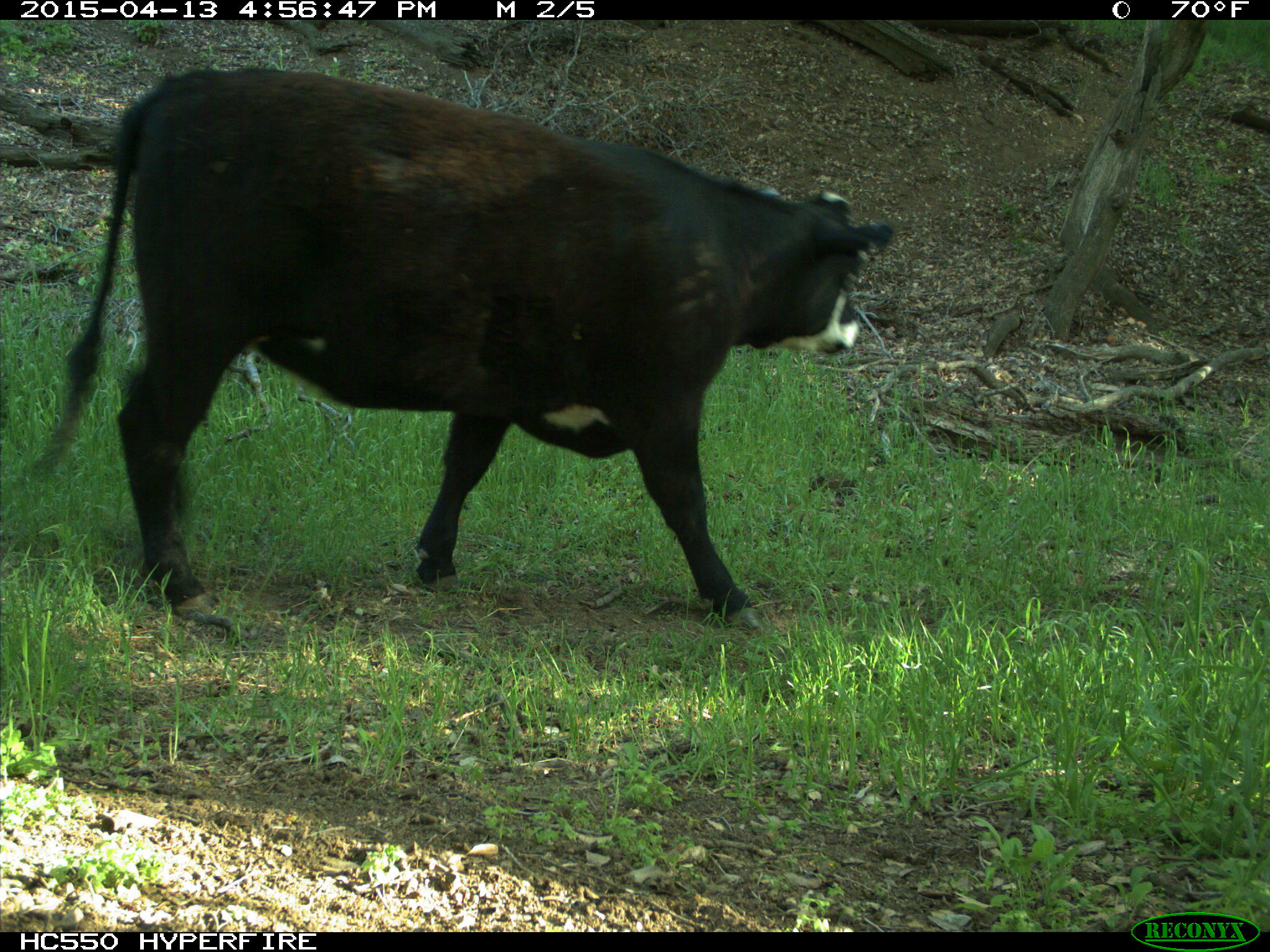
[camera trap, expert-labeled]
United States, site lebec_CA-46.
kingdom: Animalia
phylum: Chordata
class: Mammalia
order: Artiodactyla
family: Bovidae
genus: Bos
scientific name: Bos taurus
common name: domestic cow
Bos taurus (domestic cow).